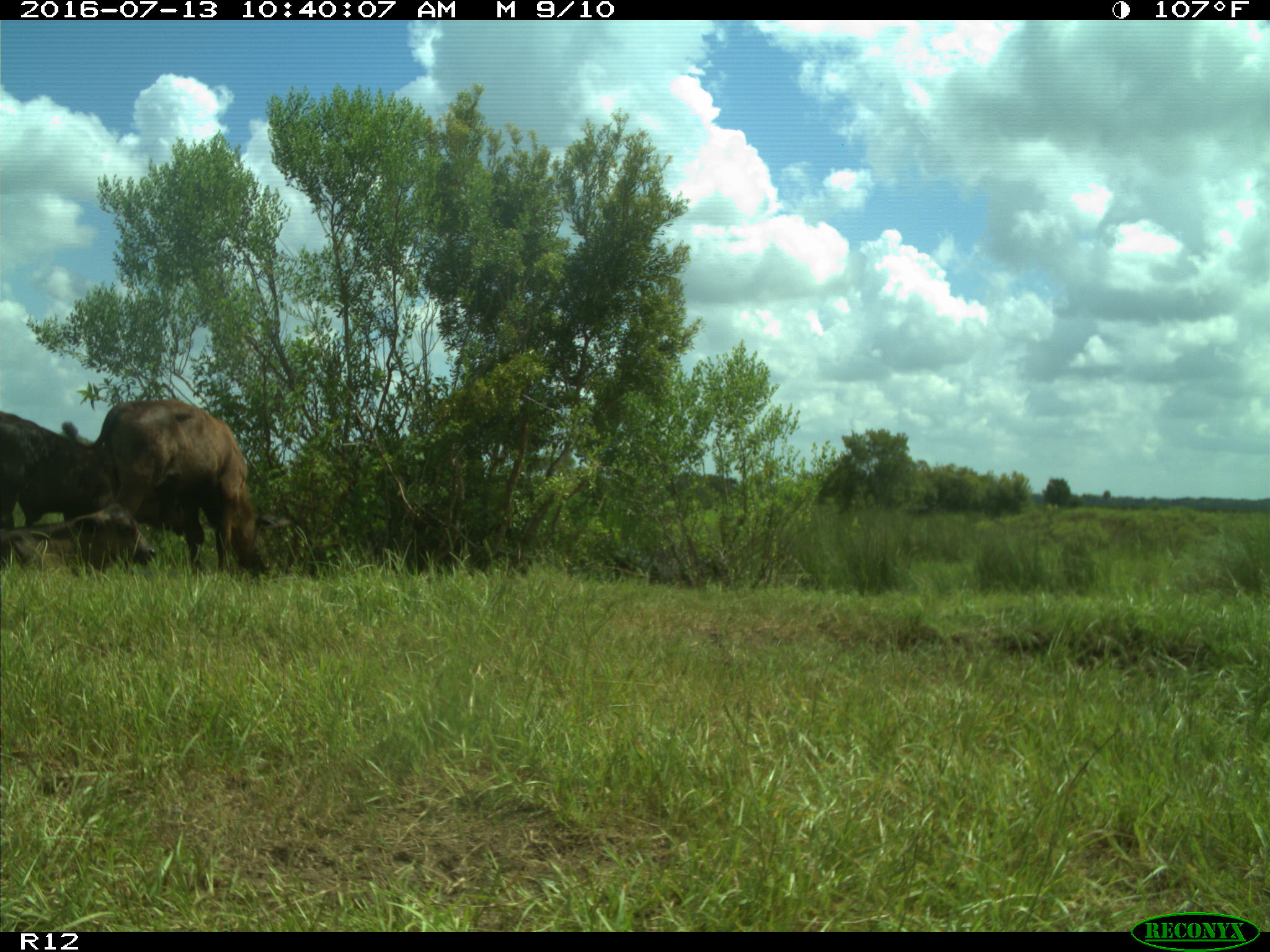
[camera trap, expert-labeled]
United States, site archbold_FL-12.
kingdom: Animalia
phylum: Chordata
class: Mammalia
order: Artiodactyla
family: Bovidae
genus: Bos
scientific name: Bos taurus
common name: domestic cow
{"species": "Bos taurus (domestic cow)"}